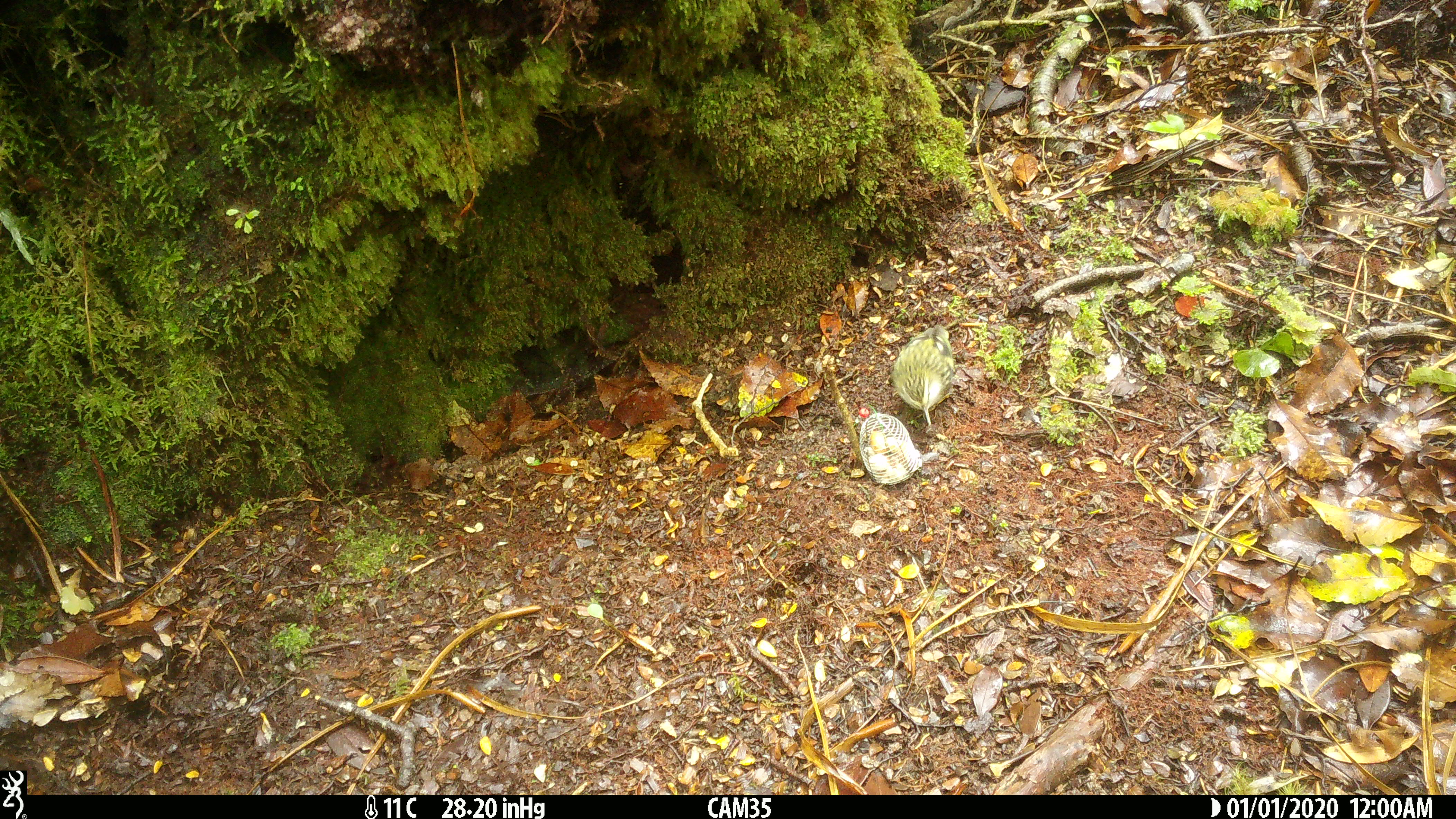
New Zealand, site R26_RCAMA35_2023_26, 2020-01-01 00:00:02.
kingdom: Animalia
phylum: Chordata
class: Aves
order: Passeriformes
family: Acanthisittidae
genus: Acanthisitta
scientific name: Acanthisitta chloris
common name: rifleman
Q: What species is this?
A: Rifleman (Acanthisitta chloris).